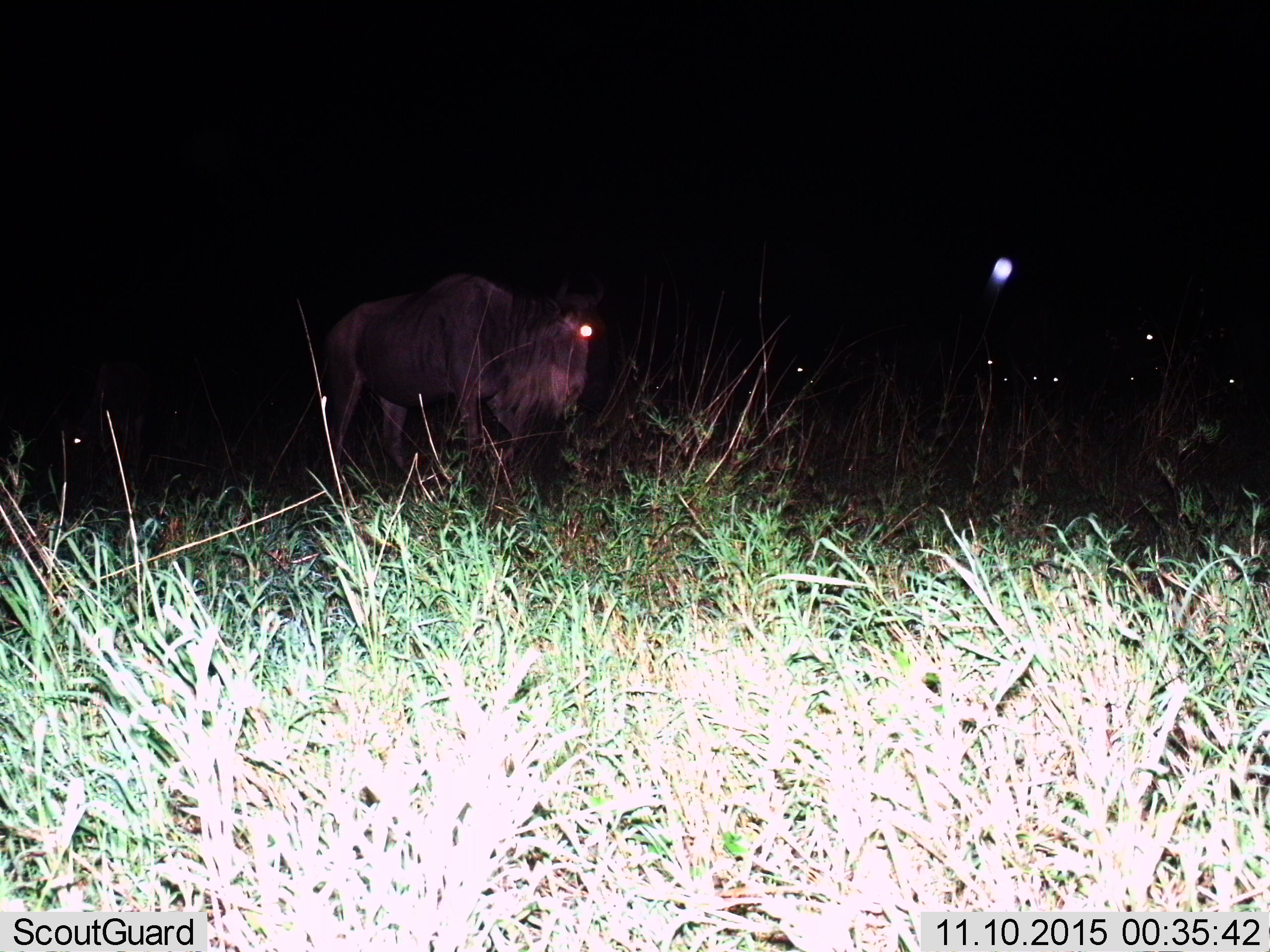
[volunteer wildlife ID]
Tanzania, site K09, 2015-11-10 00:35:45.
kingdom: Animalia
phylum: Chordata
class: Mammalia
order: Artiodactyla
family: Bovidae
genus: Connochaetes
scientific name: Connochaetes taurinus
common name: blue wildebeest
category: wildebeest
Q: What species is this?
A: Wildebeest (blue wildebeest) (Connochaetes taurinus).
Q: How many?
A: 1.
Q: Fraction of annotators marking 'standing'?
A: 88%.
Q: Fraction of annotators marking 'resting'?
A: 0%.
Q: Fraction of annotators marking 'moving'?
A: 25%.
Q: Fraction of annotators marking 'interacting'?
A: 0%.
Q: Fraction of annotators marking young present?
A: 0%.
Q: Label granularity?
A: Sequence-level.